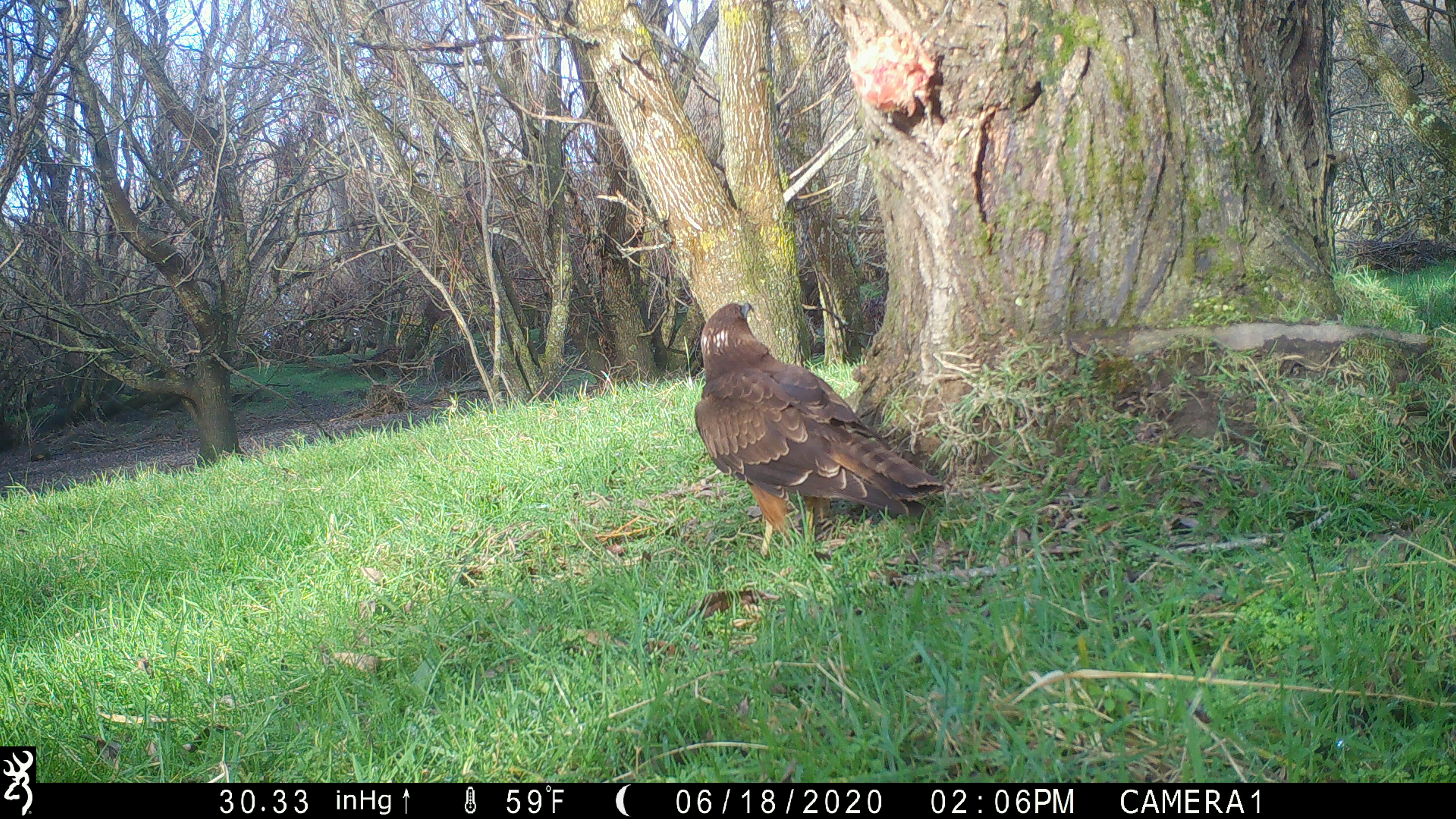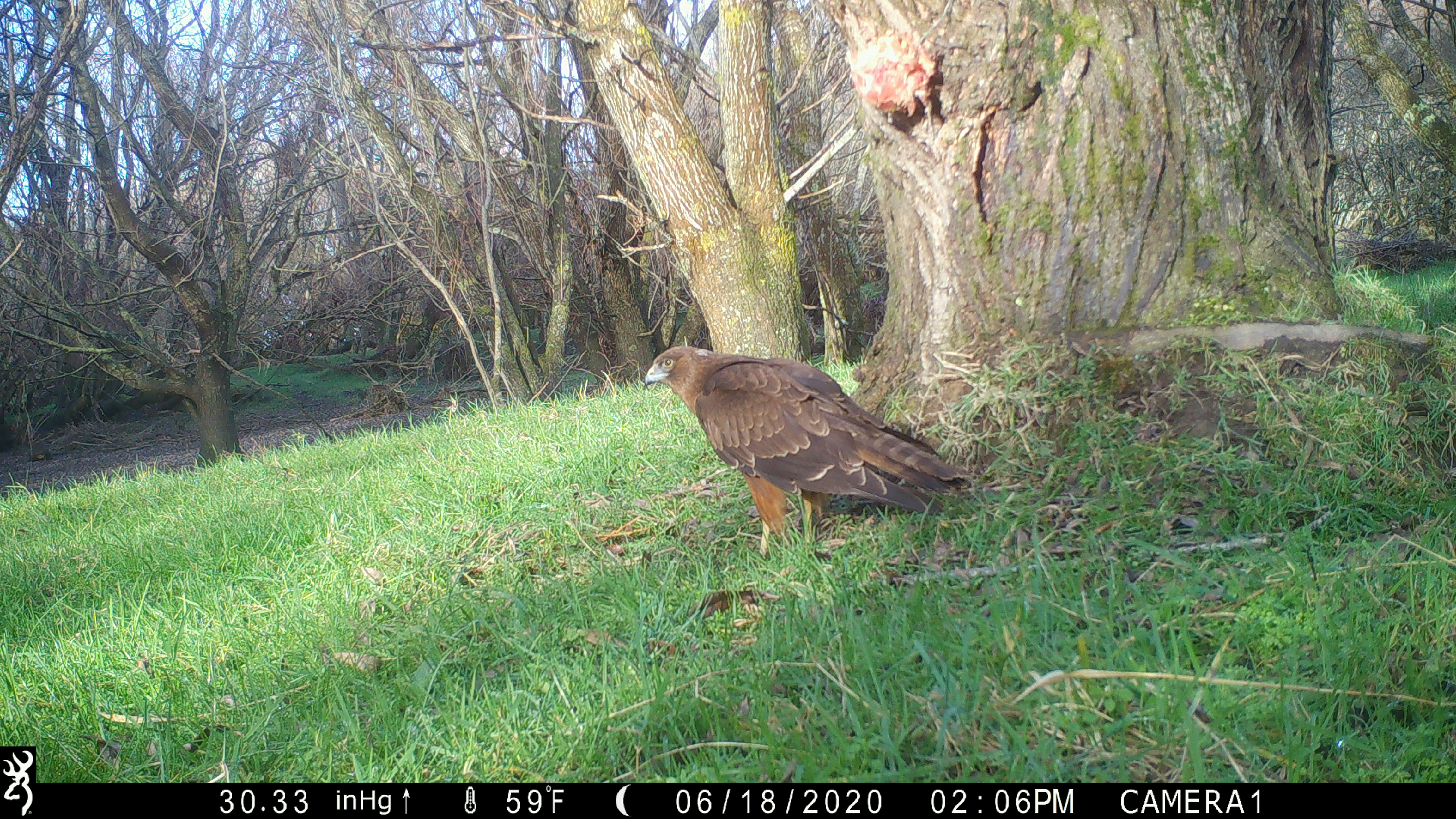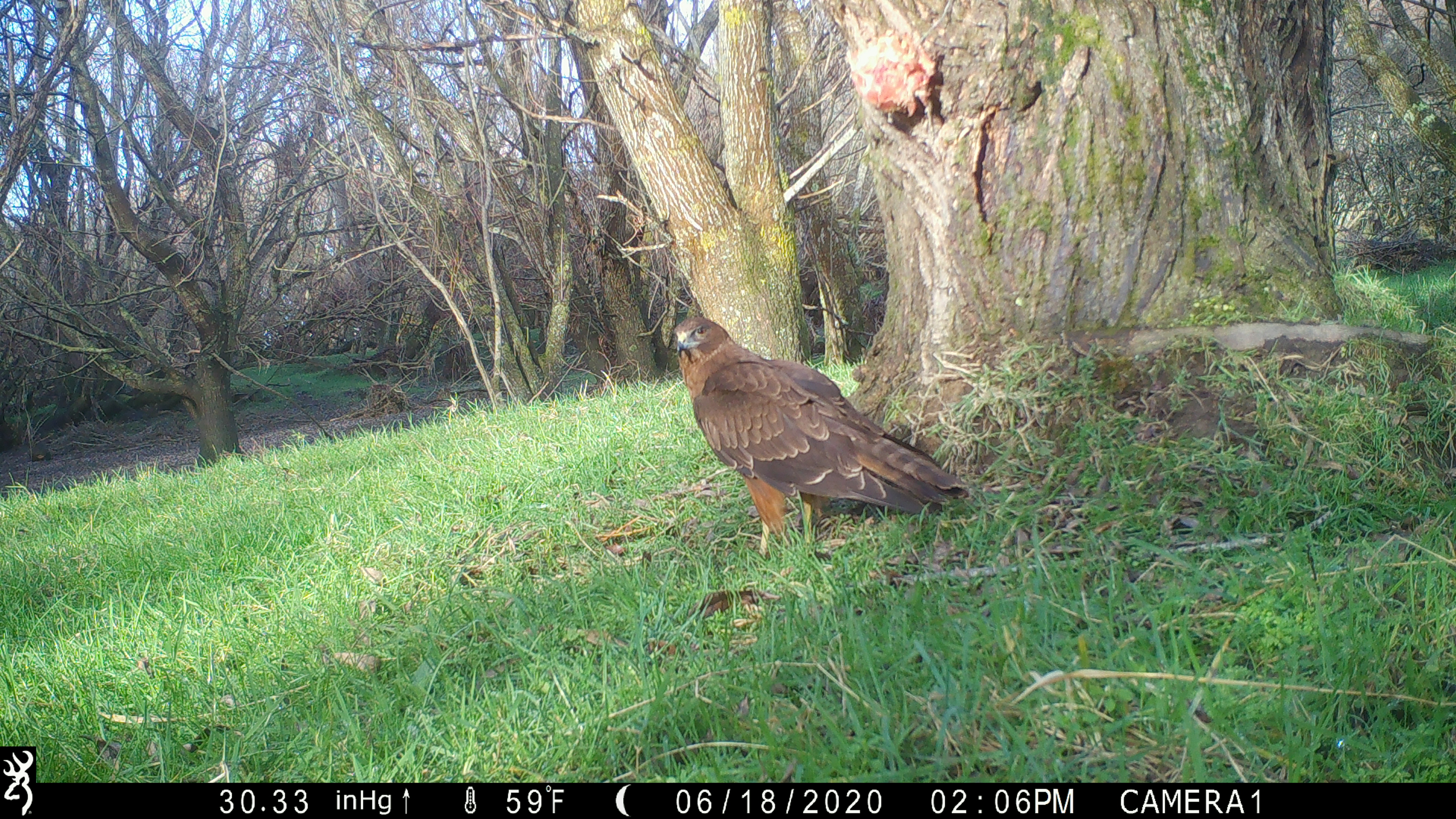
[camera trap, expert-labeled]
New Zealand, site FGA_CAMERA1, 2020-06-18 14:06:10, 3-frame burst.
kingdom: Animalia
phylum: Chordata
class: Aves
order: Accipitriformes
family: Accipitridae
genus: Circus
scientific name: Circus approximans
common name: swamp harrier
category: harrier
Harrier (swamp harrier) (Circus approximans).